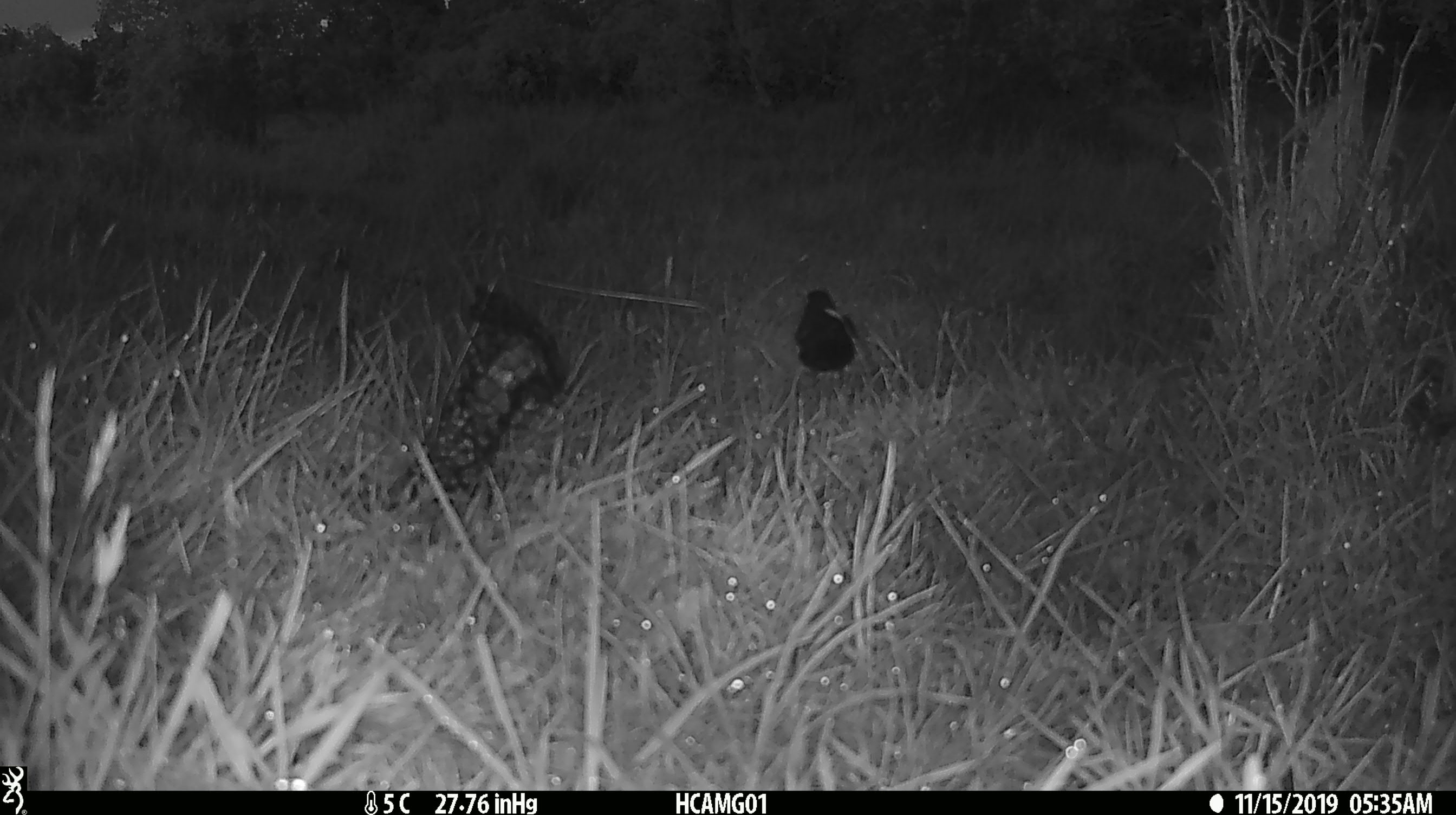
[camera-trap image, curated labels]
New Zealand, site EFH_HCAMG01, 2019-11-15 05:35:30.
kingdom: Animalia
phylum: Chordata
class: Aves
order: Passeriformes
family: Turdidae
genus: Turdus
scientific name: Turdus merula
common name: eurasian blackbird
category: blackbird